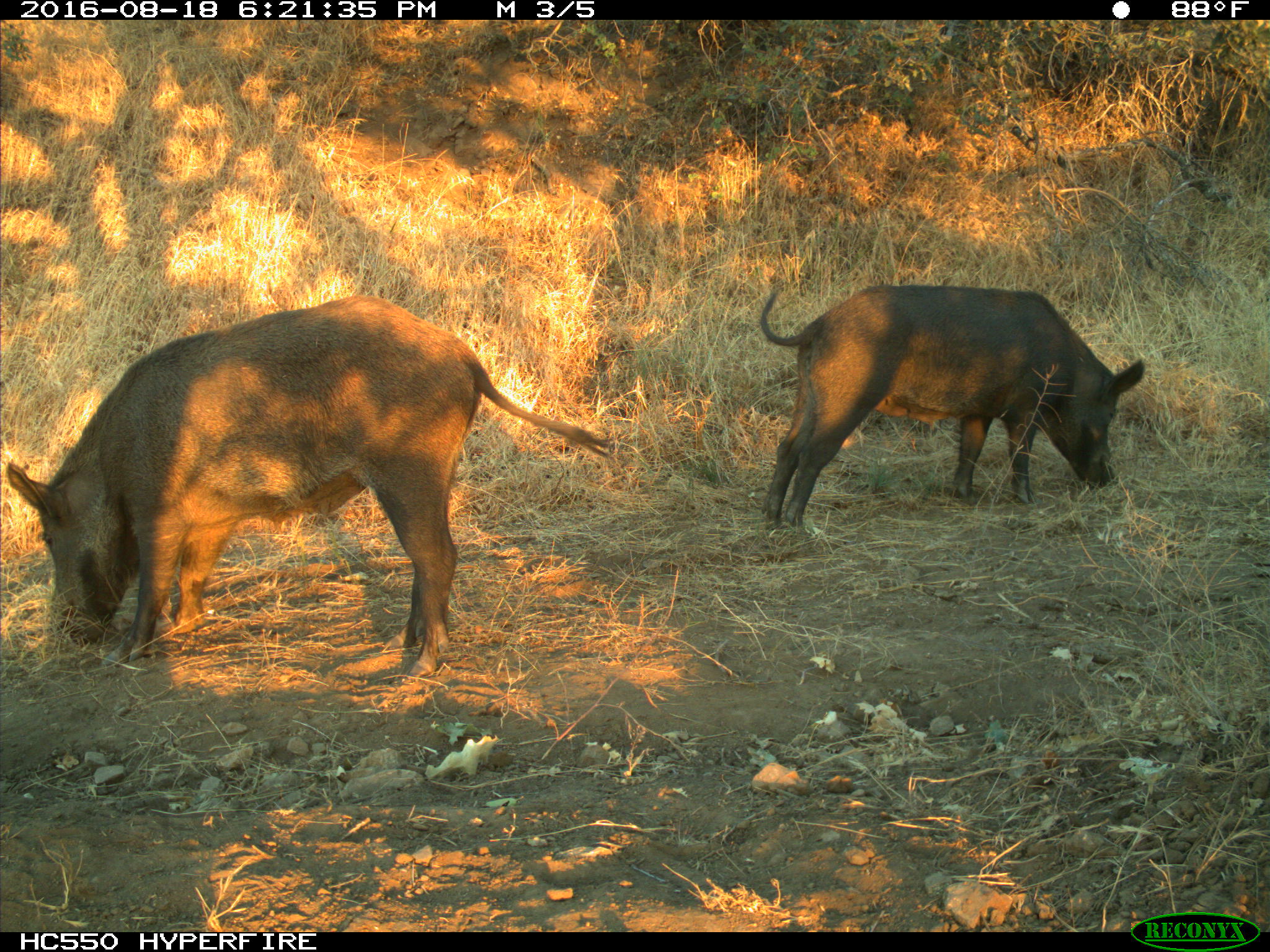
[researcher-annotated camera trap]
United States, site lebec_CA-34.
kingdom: Animalia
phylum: Chordata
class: Mammalia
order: Artiodactyla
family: Suidae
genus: Sus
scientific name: Sus scrofa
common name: wild boar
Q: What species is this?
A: Sus scrofa (wild boar).